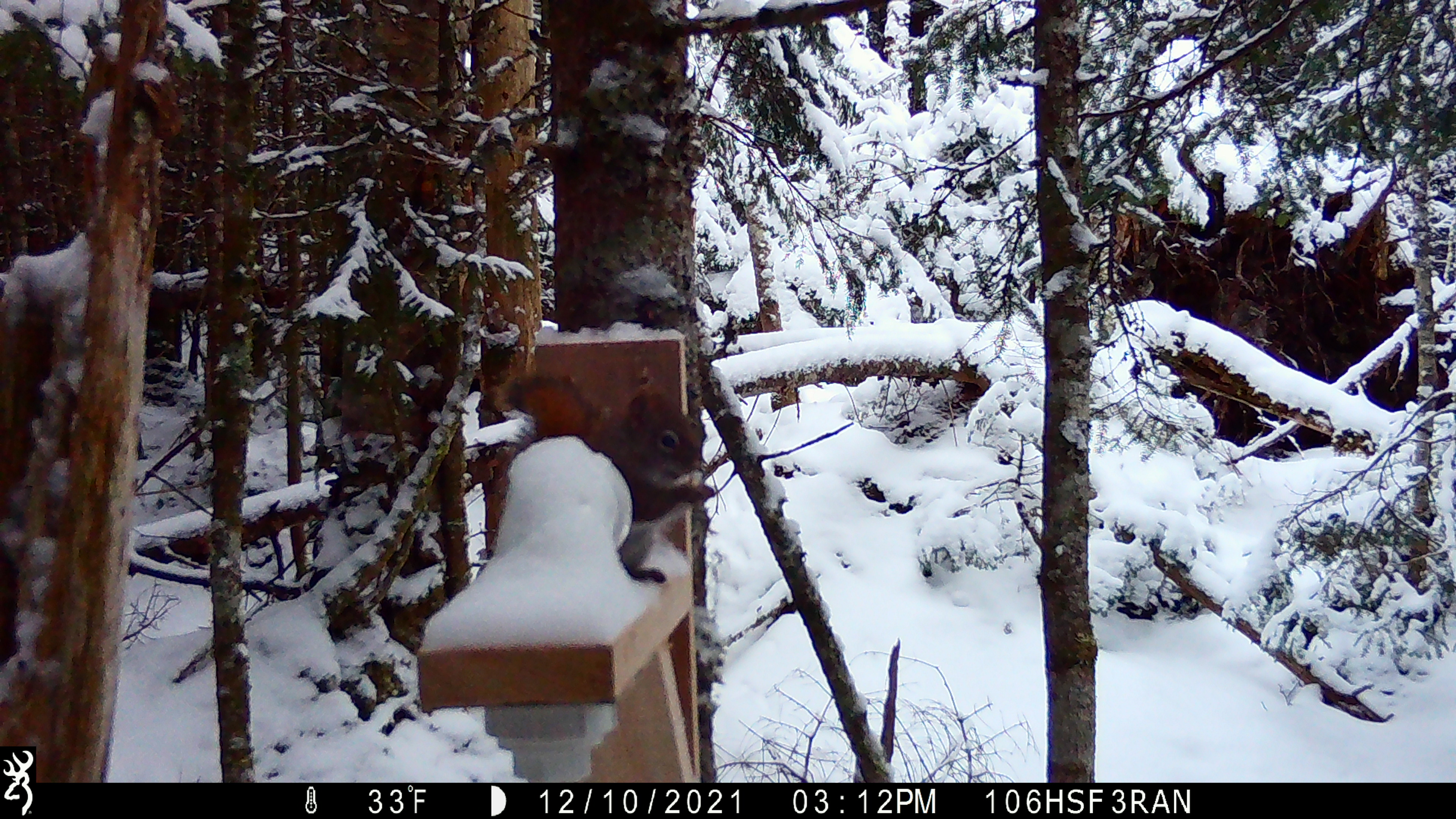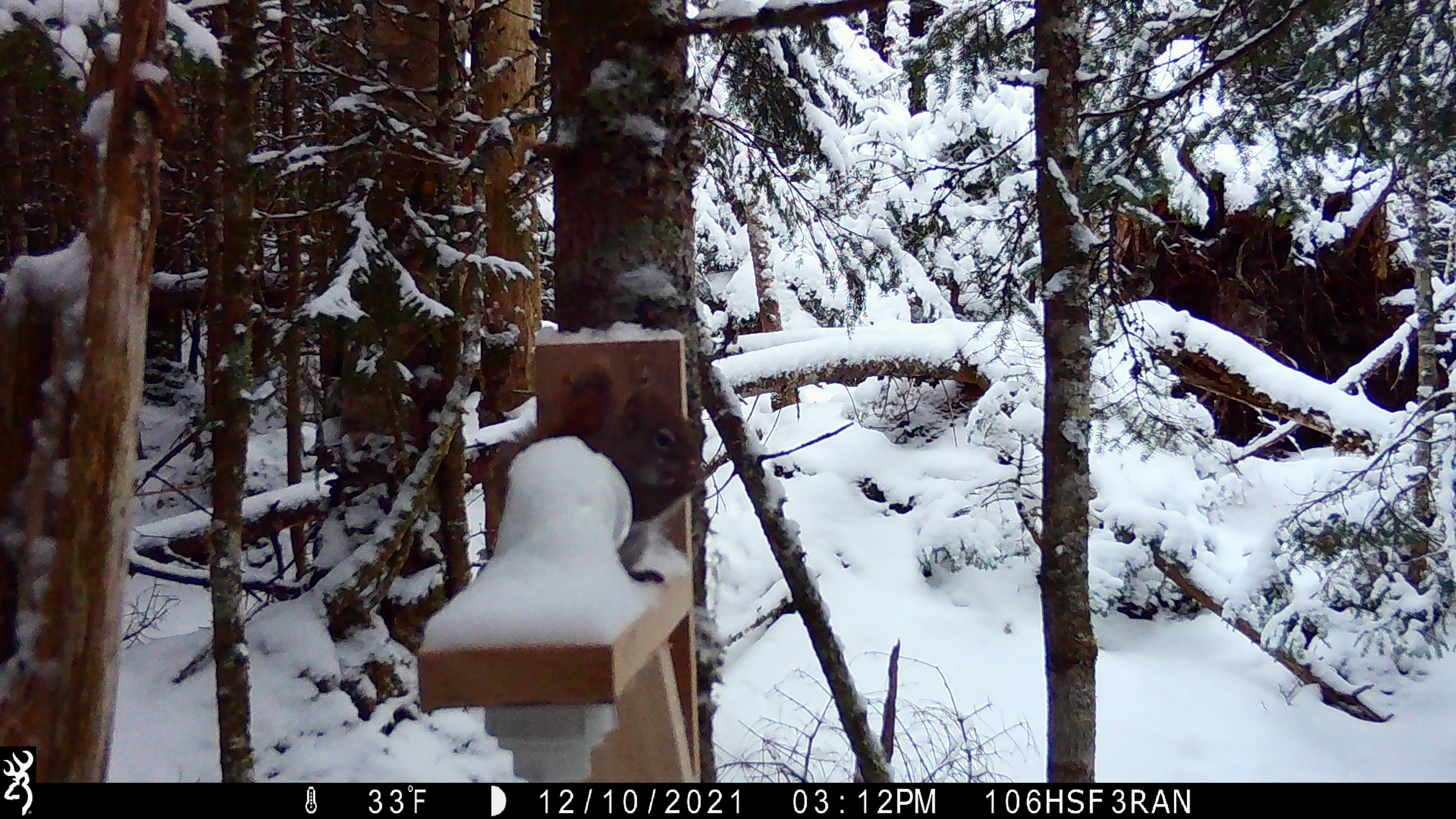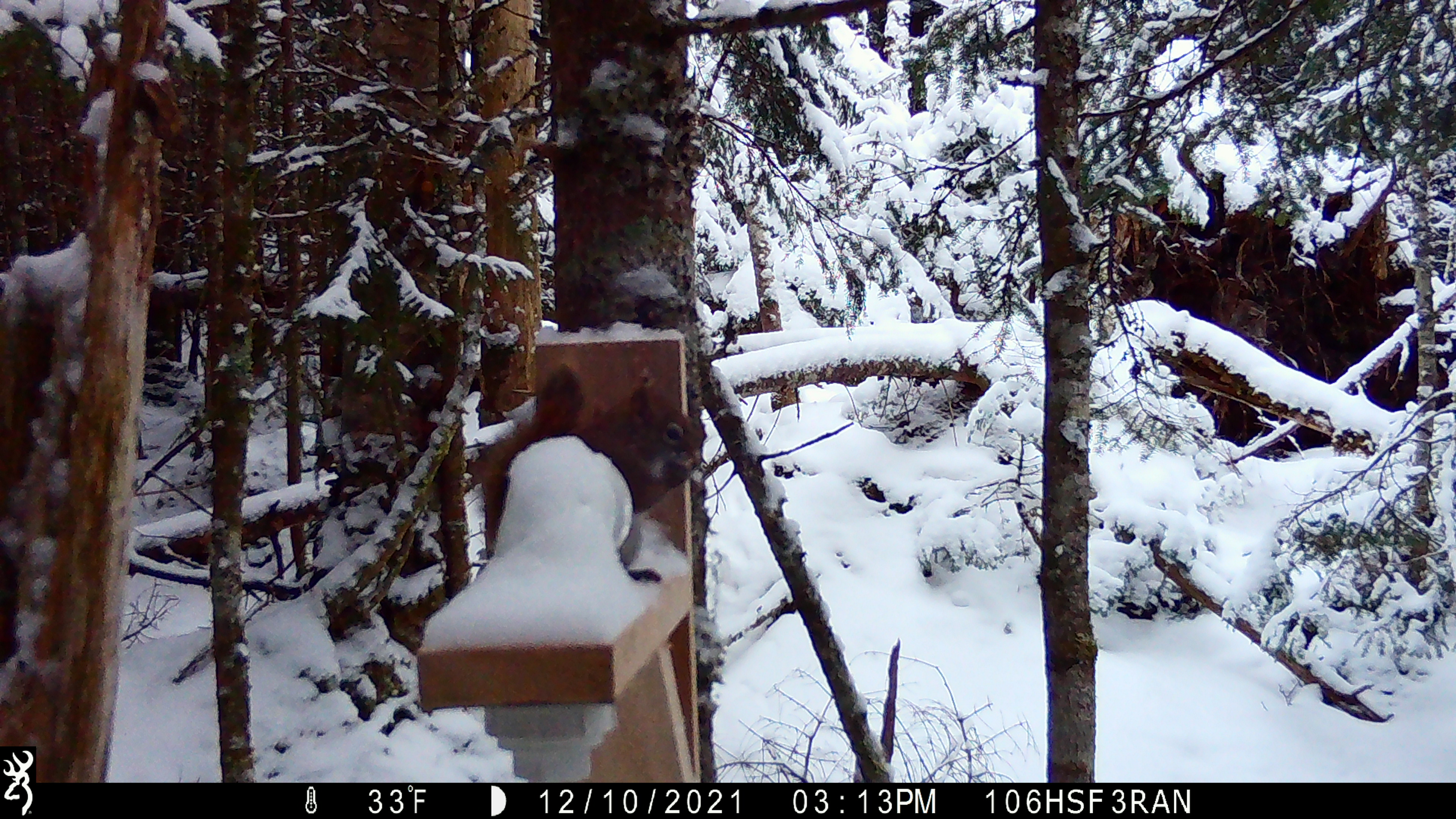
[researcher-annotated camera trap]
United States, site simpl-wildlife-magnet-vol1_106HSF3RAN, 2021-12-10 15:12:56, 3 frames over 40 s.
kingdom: Animalia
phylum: Chordata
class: Mammalia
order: Rodentia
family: Sciuridae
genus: Tamiasciurus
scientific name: Tamiasciurus hudsonicus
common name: red squirrel